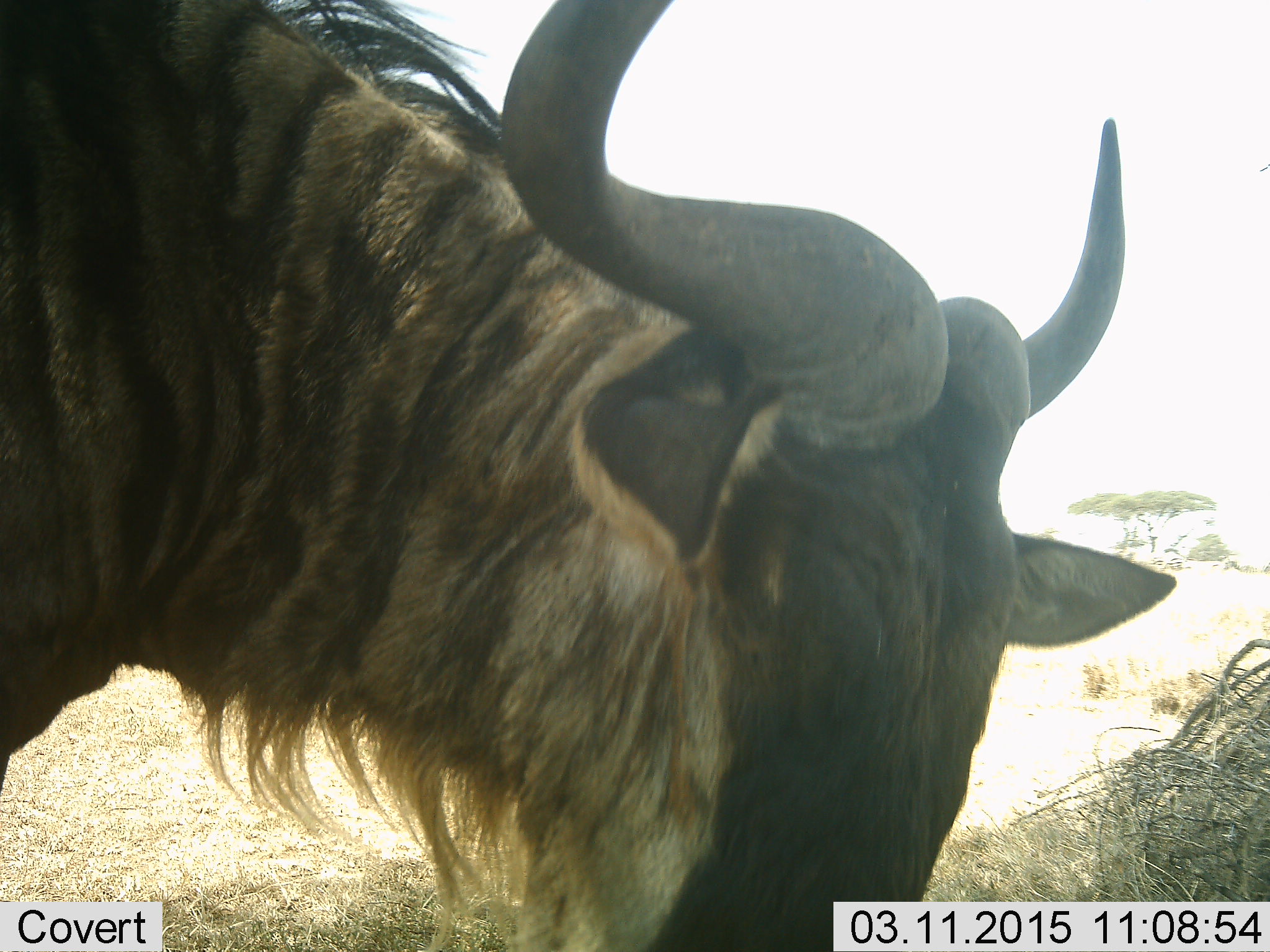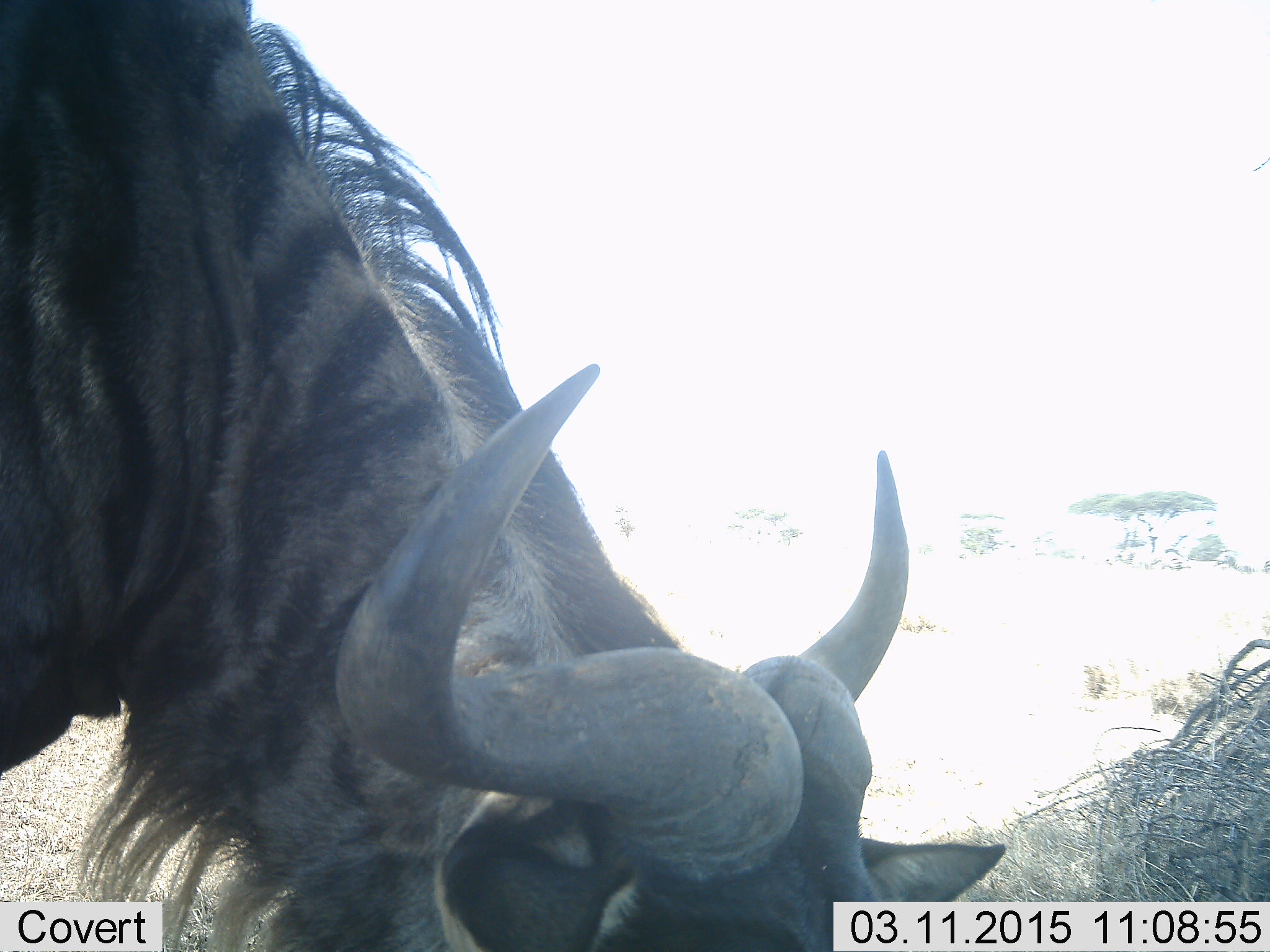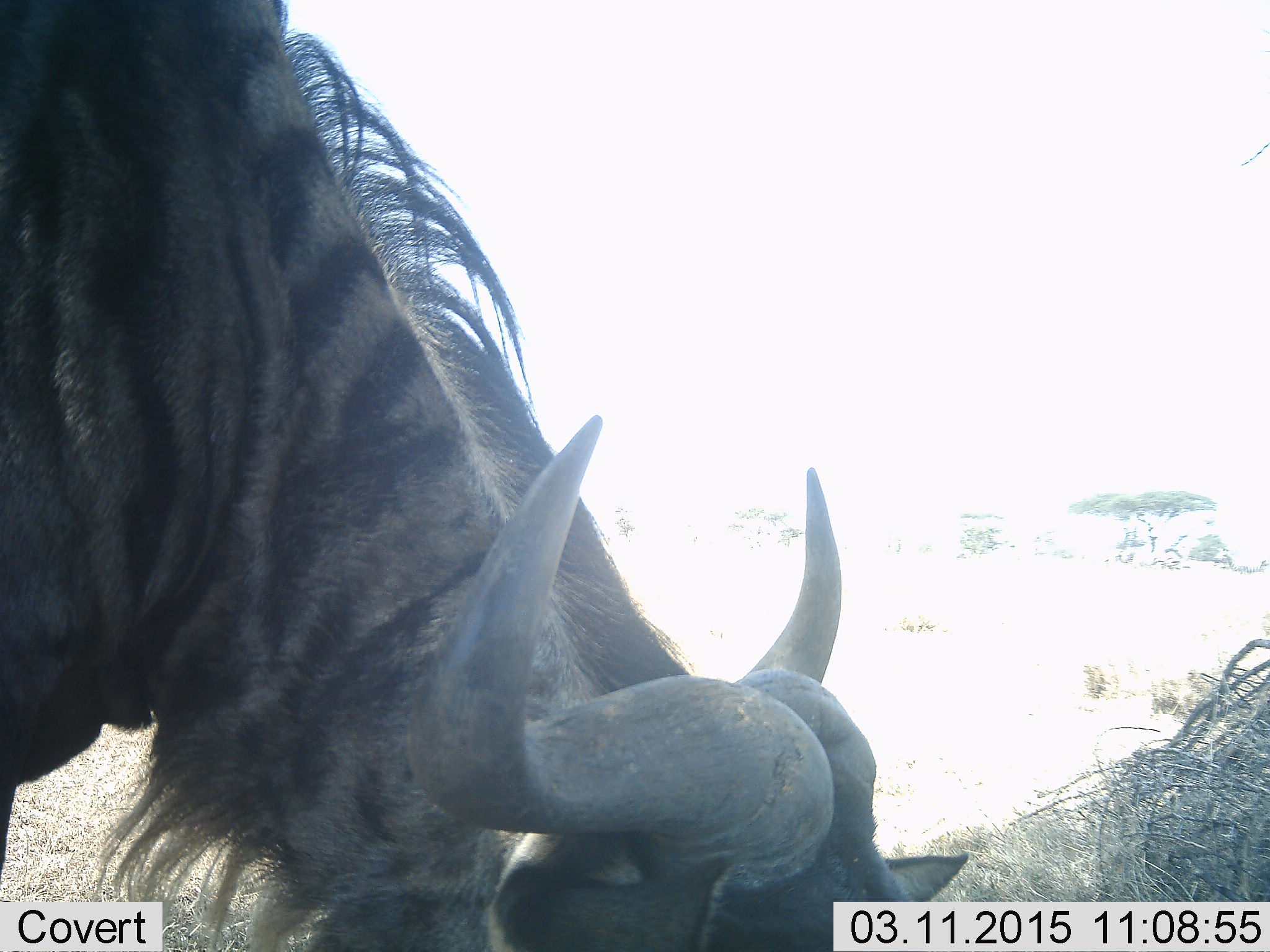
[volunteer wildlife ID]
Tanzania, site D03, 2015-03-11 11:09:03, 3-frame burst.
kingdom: Animalia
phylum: Chordata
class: Mammalia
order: Artiodactyla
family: Bovidae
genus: Connochaetes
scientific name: Connochaetes taurinus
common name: blue wildebeest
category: wildebeest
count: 1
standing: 8%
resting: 0%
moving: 17%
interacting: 0%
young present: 0%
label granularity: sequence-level